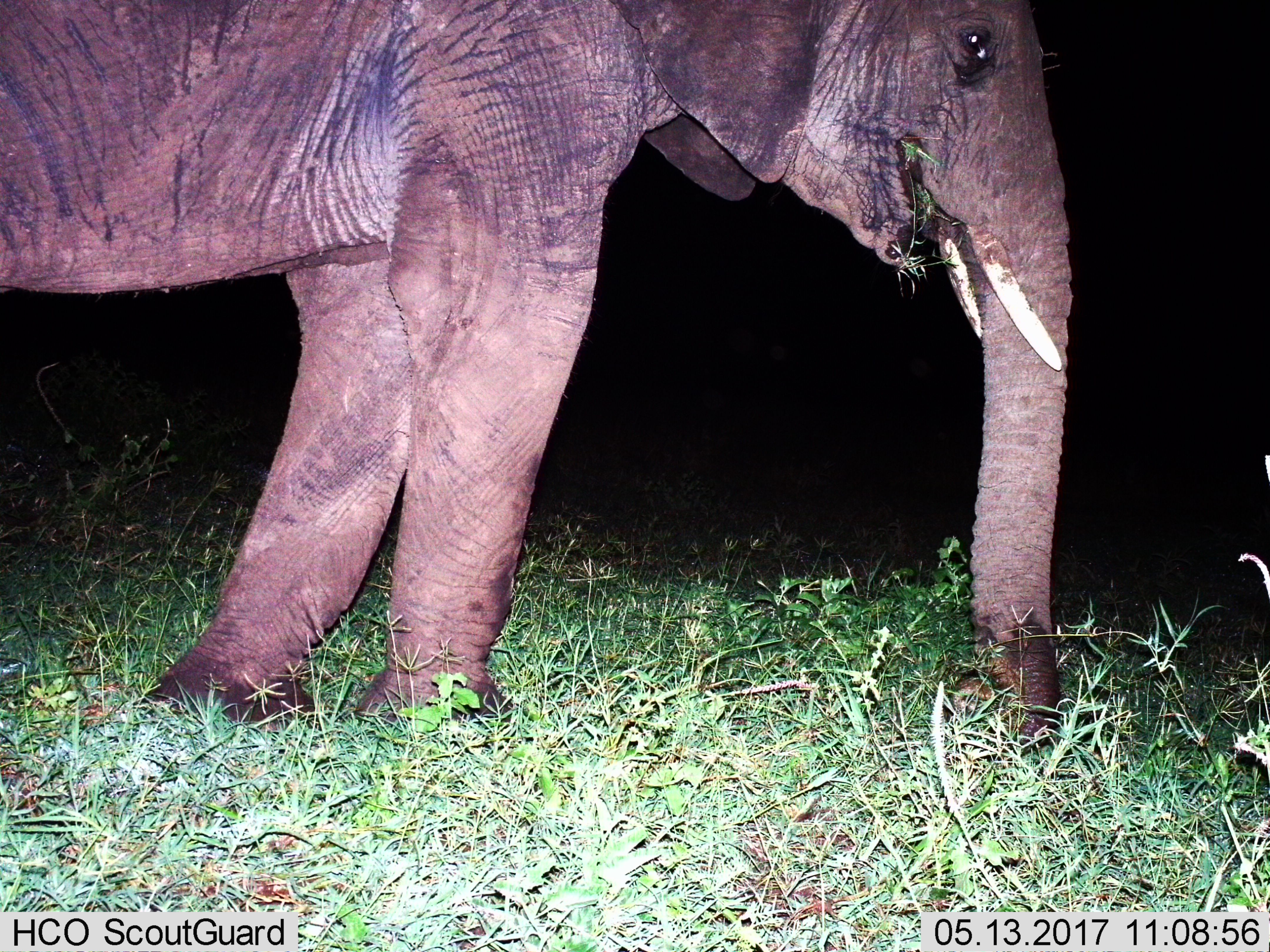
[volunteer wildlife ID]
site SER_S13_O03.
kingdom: Animalia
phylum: Chordata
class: Mammalia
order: Proboscidea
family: Elephantidae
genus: Loxodonta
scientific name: Loxodonta africana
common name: african bush elephant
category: elephant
Elephant (african bush elephant) (Loxodonta africana), count 1. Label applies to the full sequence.